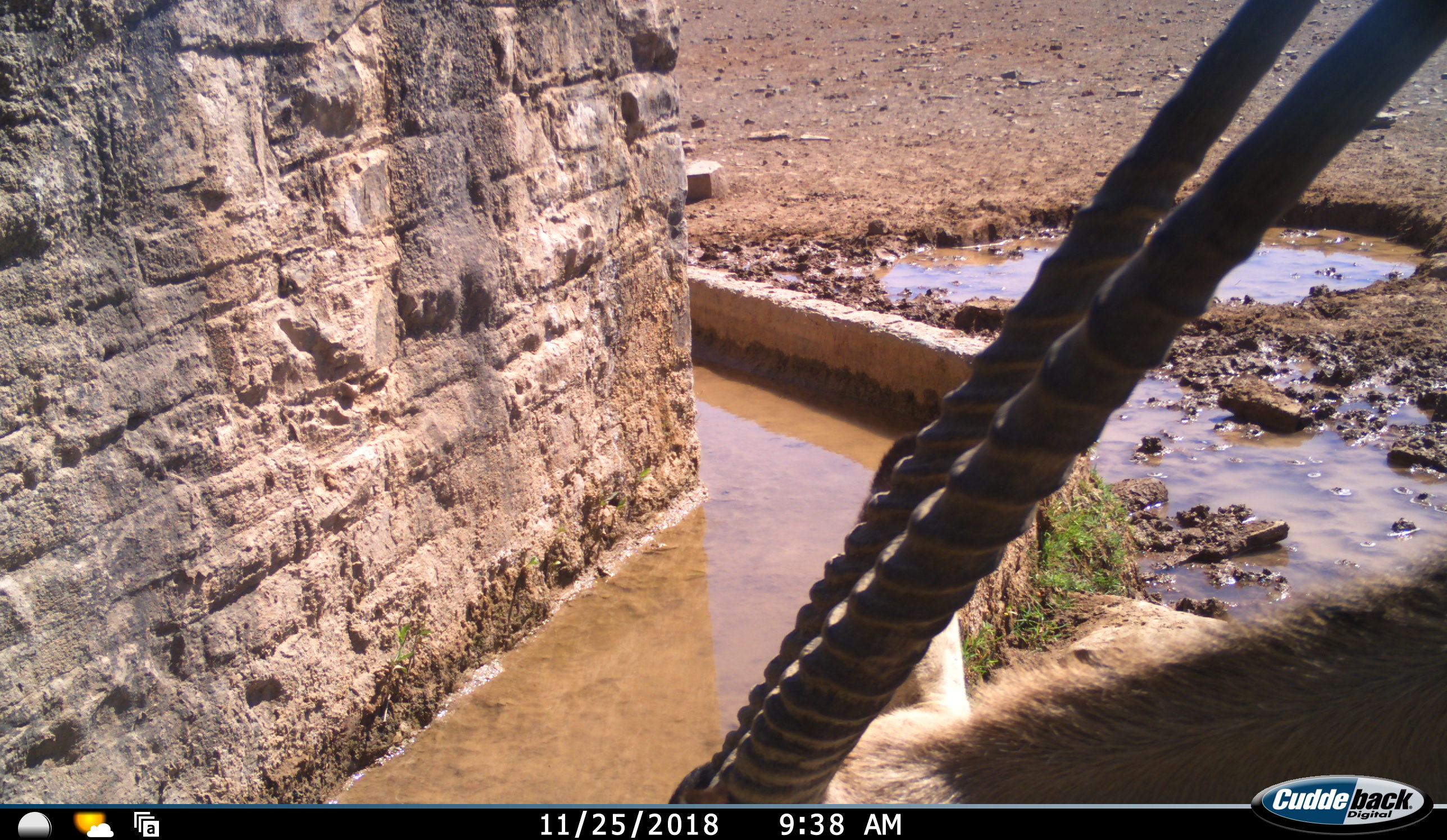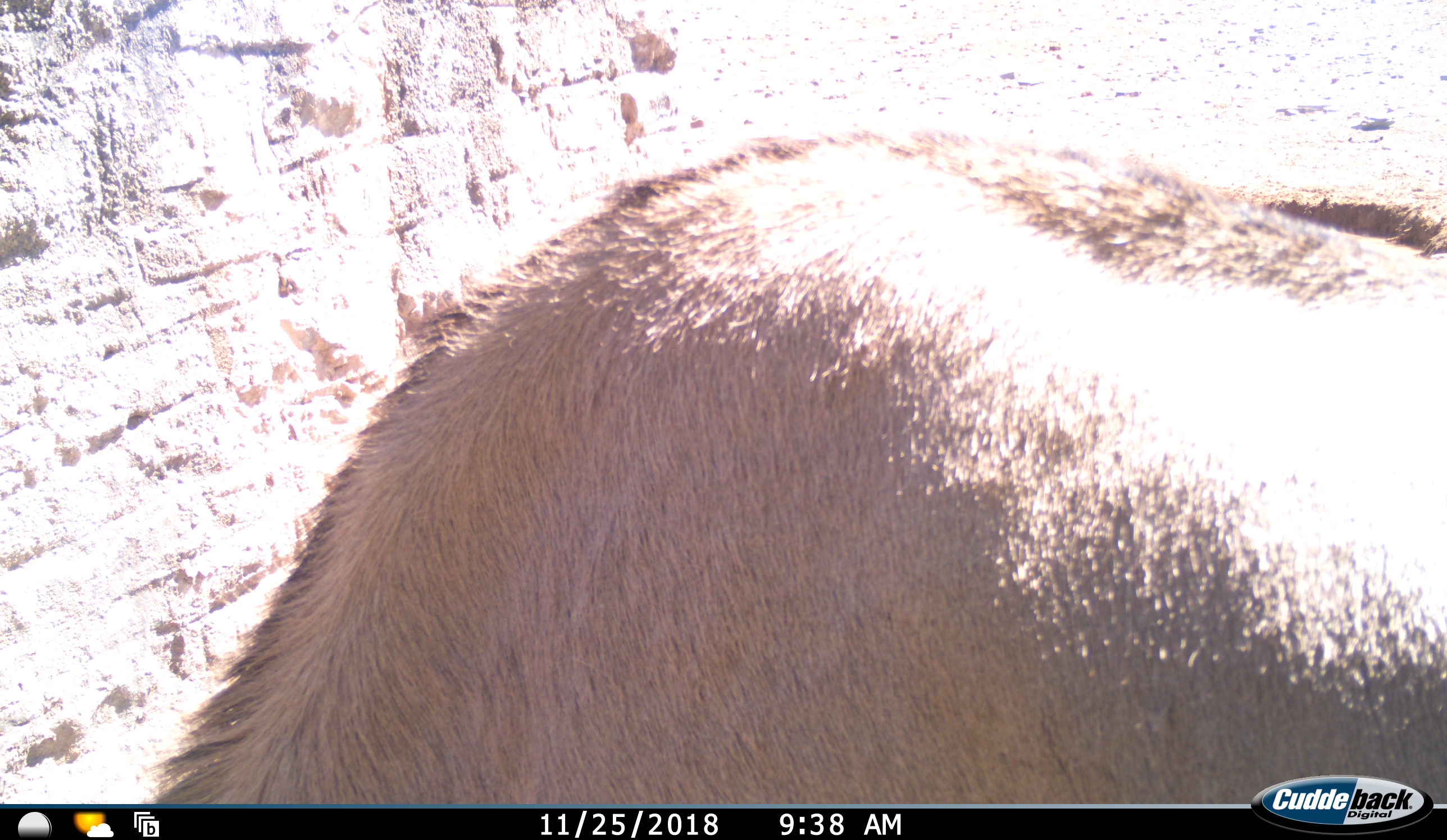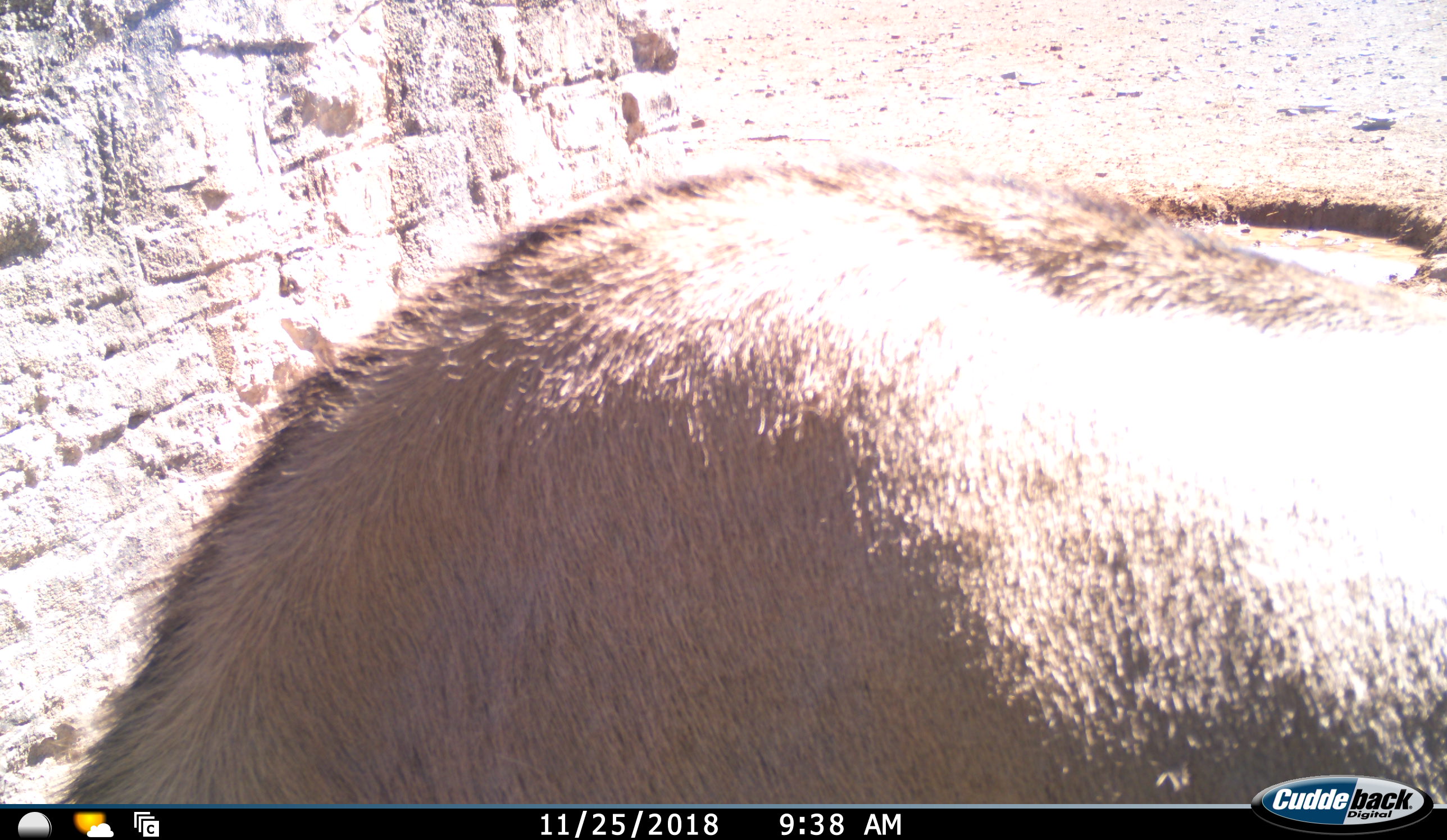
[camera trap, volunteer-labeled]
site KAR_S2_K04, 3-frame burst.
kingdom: Animalia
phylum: Chordata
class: Mammalia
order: Artiodactyla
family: Bovidae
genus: Oryx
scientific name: Oryx gazella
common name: gemsbok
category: oryx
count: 1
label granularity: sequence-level